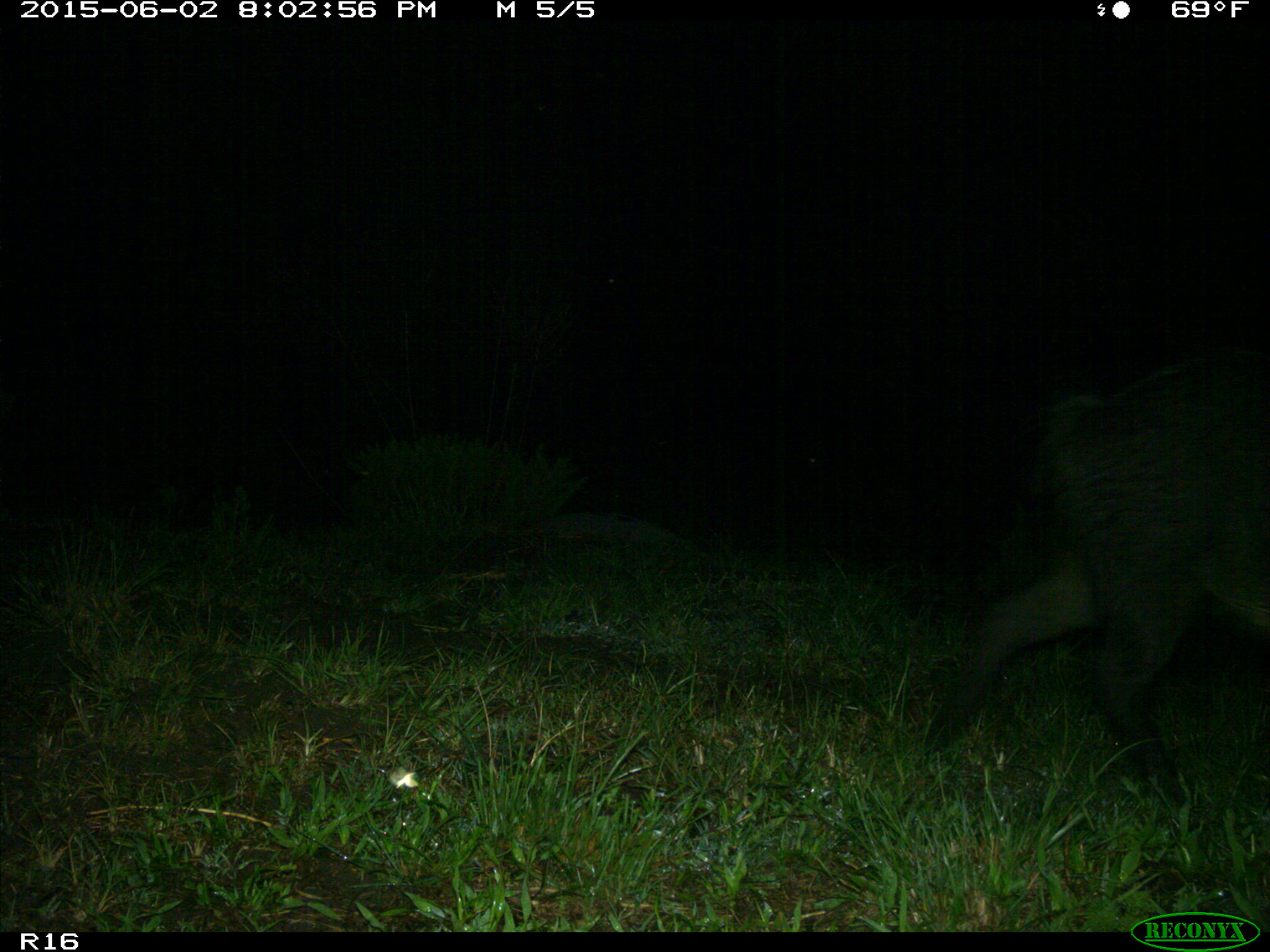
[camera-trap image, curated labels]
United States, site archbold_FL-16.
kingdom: Animalia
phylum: Chordata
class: Mammalia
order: Artiodactyla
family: Suidae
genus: Sus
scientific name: Sus scrofa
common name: wild boar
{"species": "Sus scrofa (wild boar)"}